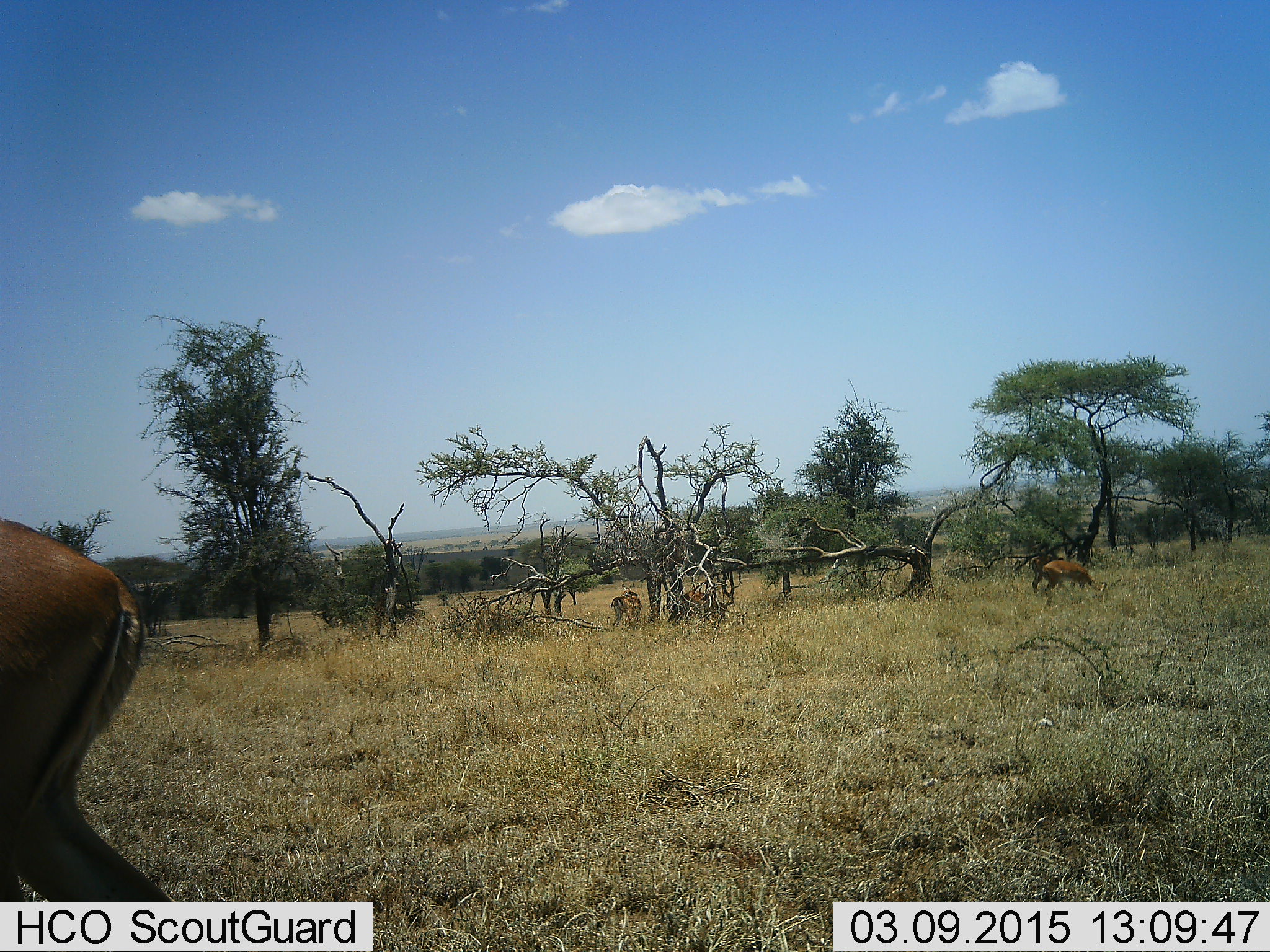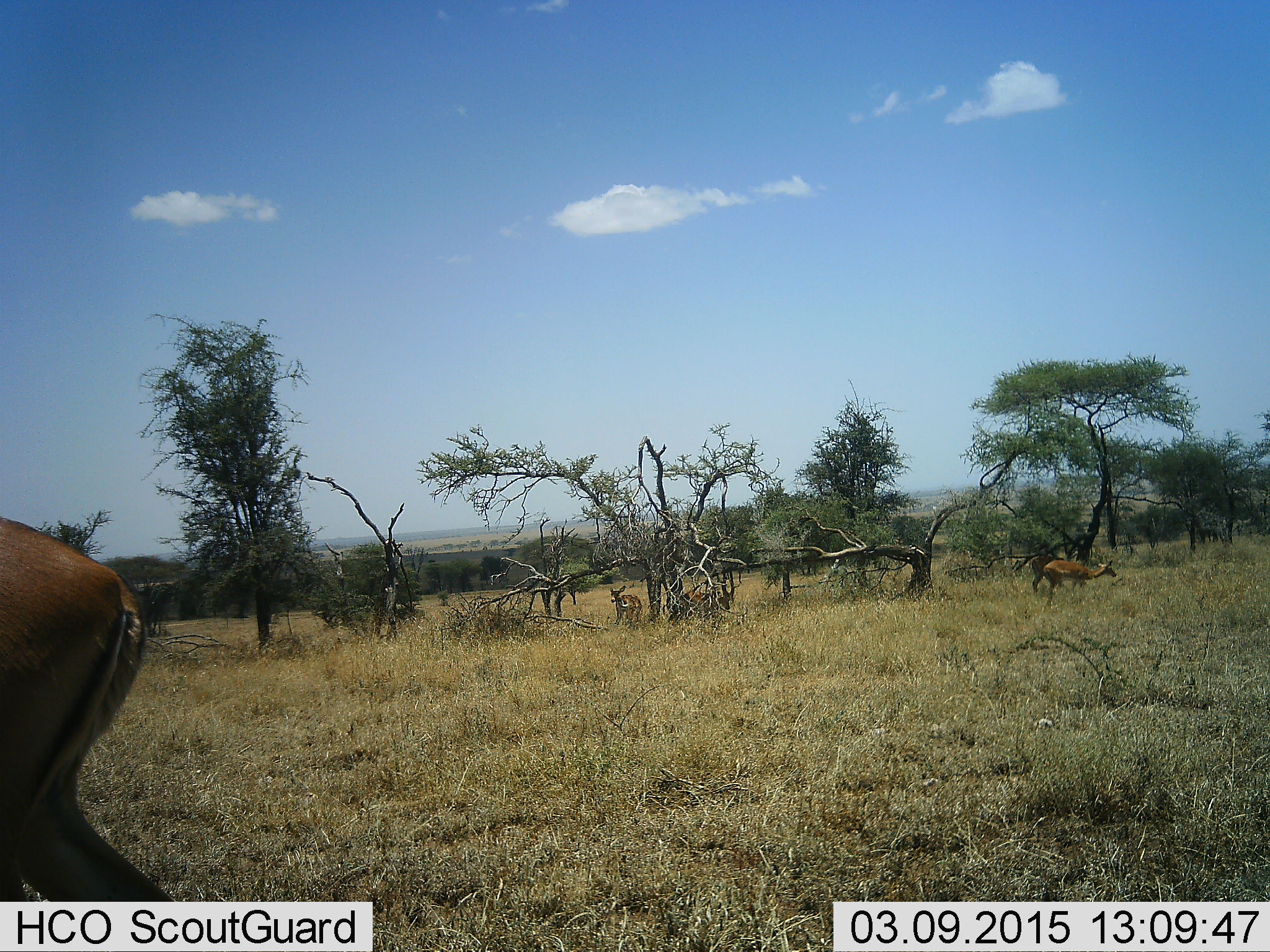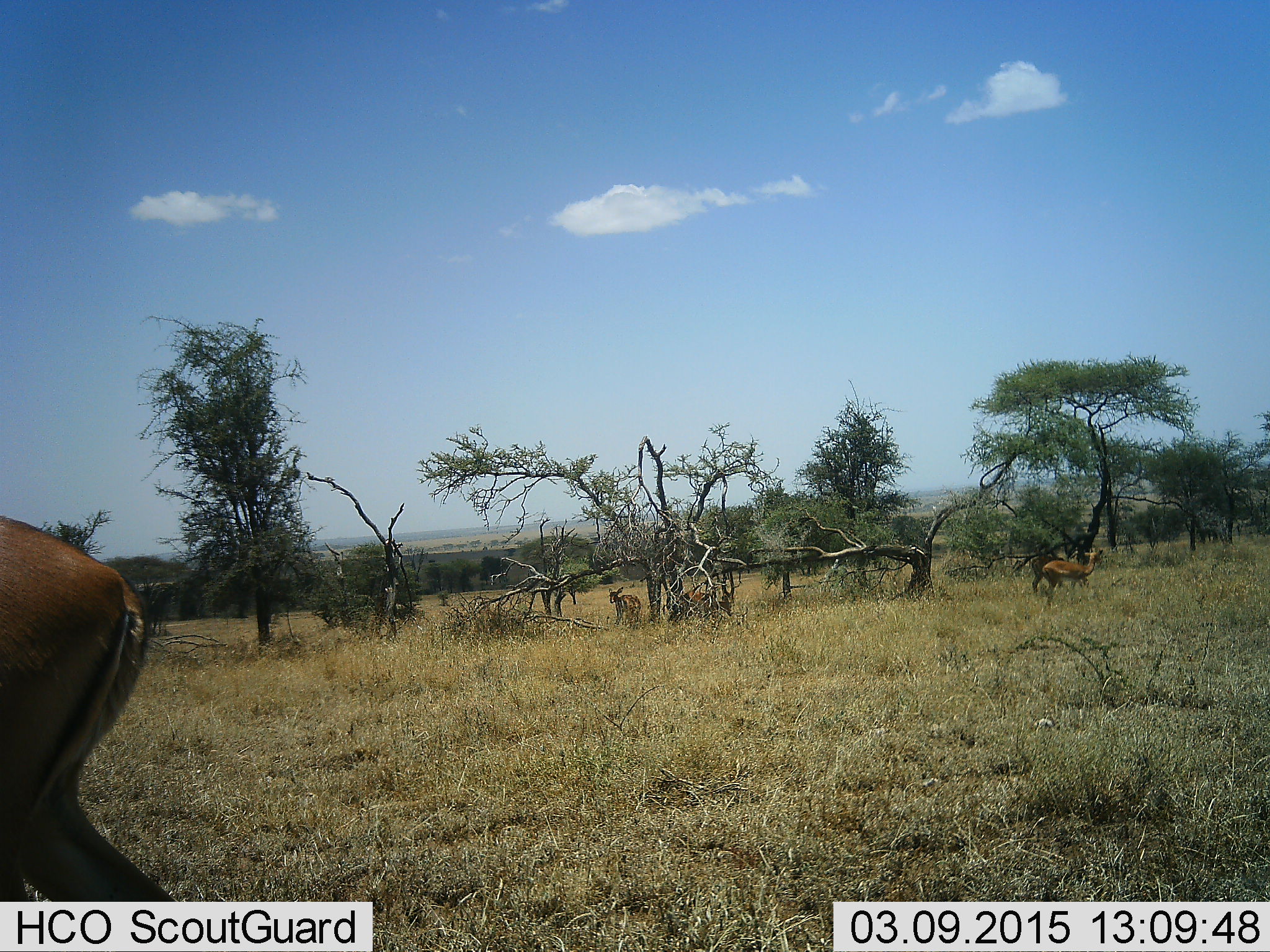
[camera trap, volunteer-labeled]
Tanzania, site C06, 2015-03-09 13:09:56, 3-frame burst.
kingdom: Animalia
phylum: Chordata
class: Mammalia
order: Artiodactyla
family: Bovidae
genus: Aepyceros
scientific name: Aepyceros melampus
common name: impala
Impala (Aepyceros melampus), count 4. Behavior (volunteer vote fractions): standing 78%, resting 0%, moving 0%, interacting 0%. Young present (vote fraction): 0%. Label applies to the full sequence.